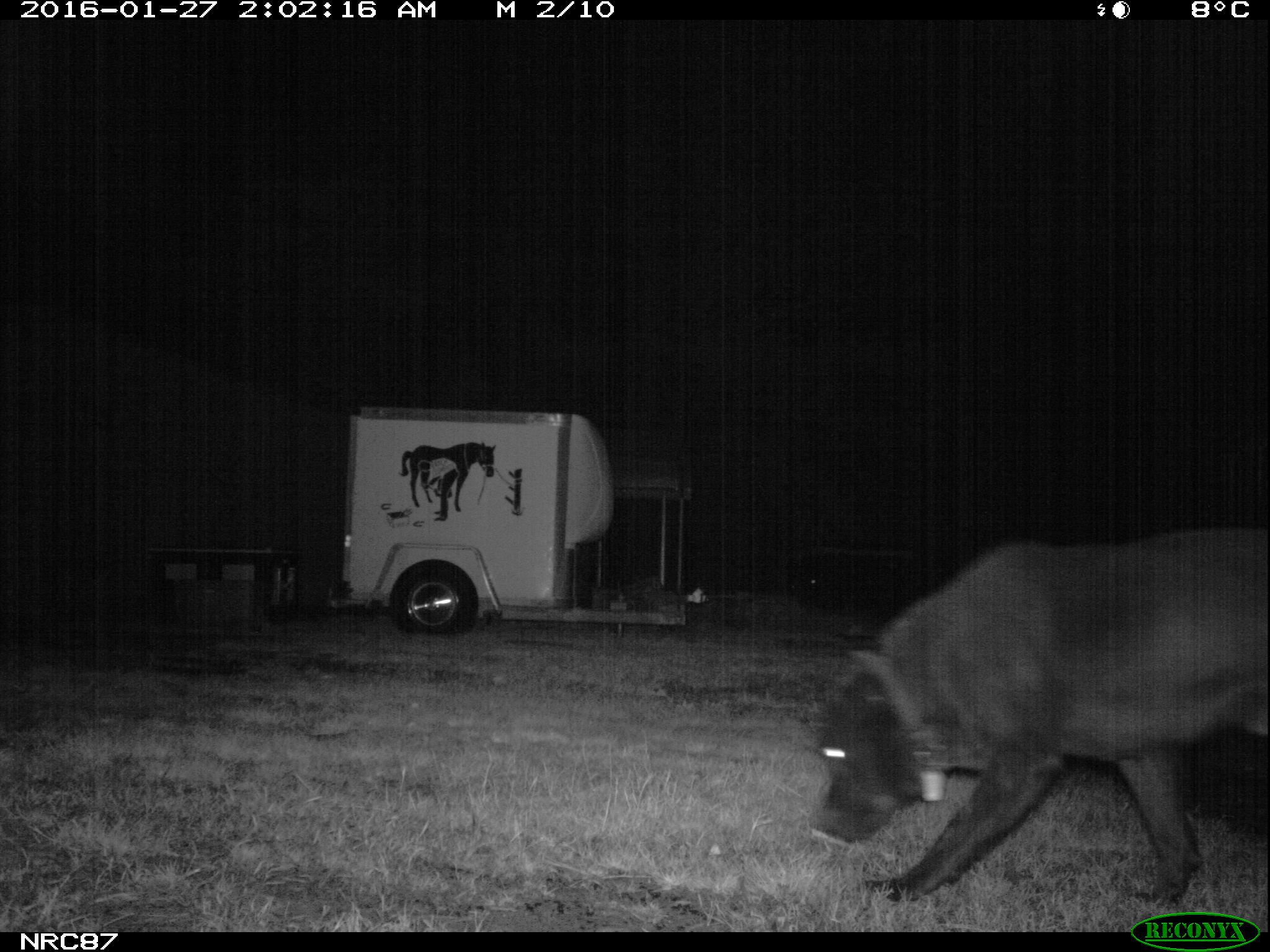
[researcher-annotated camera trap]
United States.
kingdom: Animalia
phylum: Chordata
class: Mammalia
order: Carnivora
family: Canidae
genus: Canis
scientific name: Canis familiaris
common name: domestic dog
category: Dog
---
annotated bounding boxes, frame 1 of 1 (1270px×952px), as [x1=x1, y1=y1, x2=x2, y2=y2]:
Dog: [x1=809, y1=503, x2=1270, y2=915]